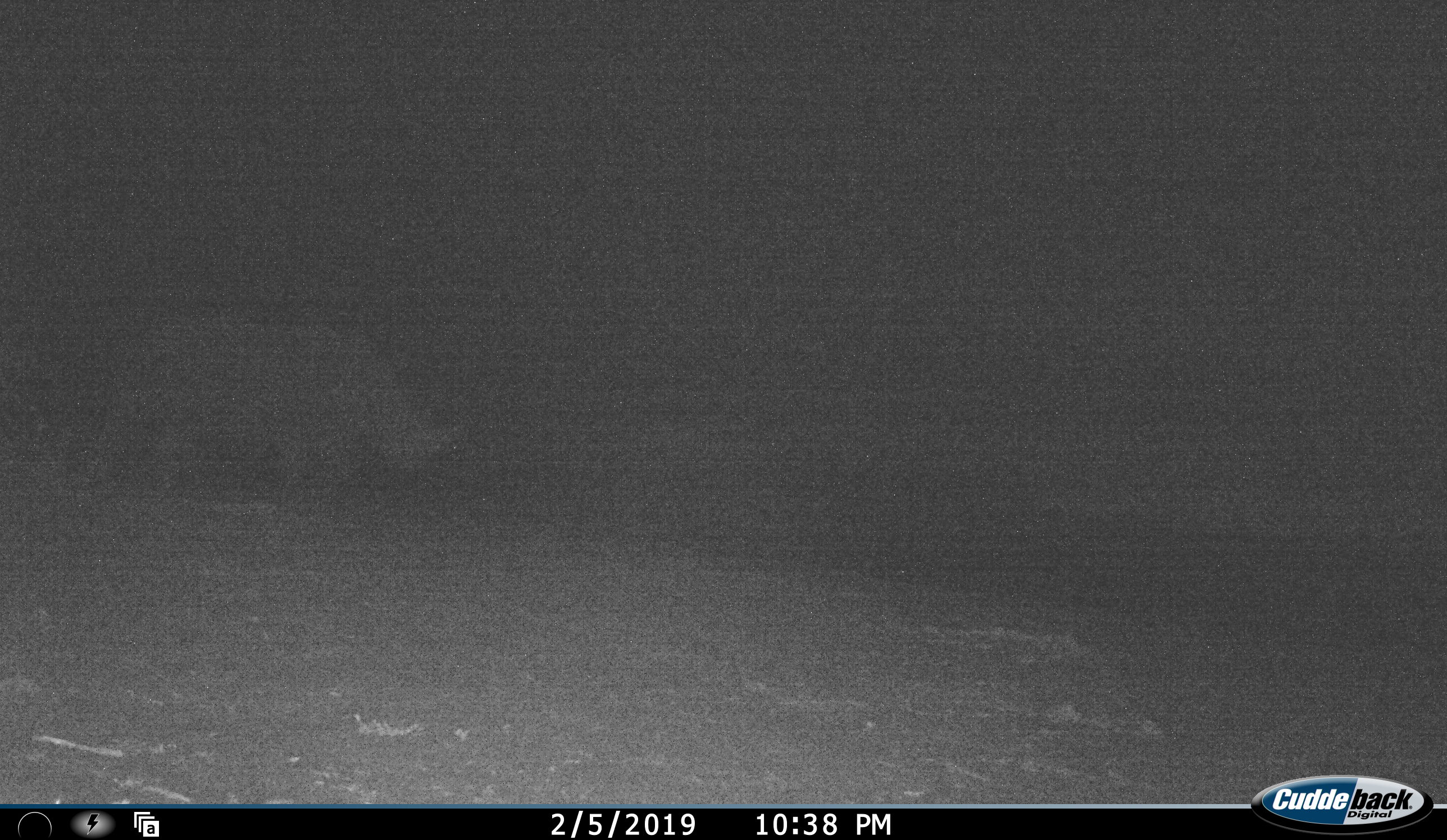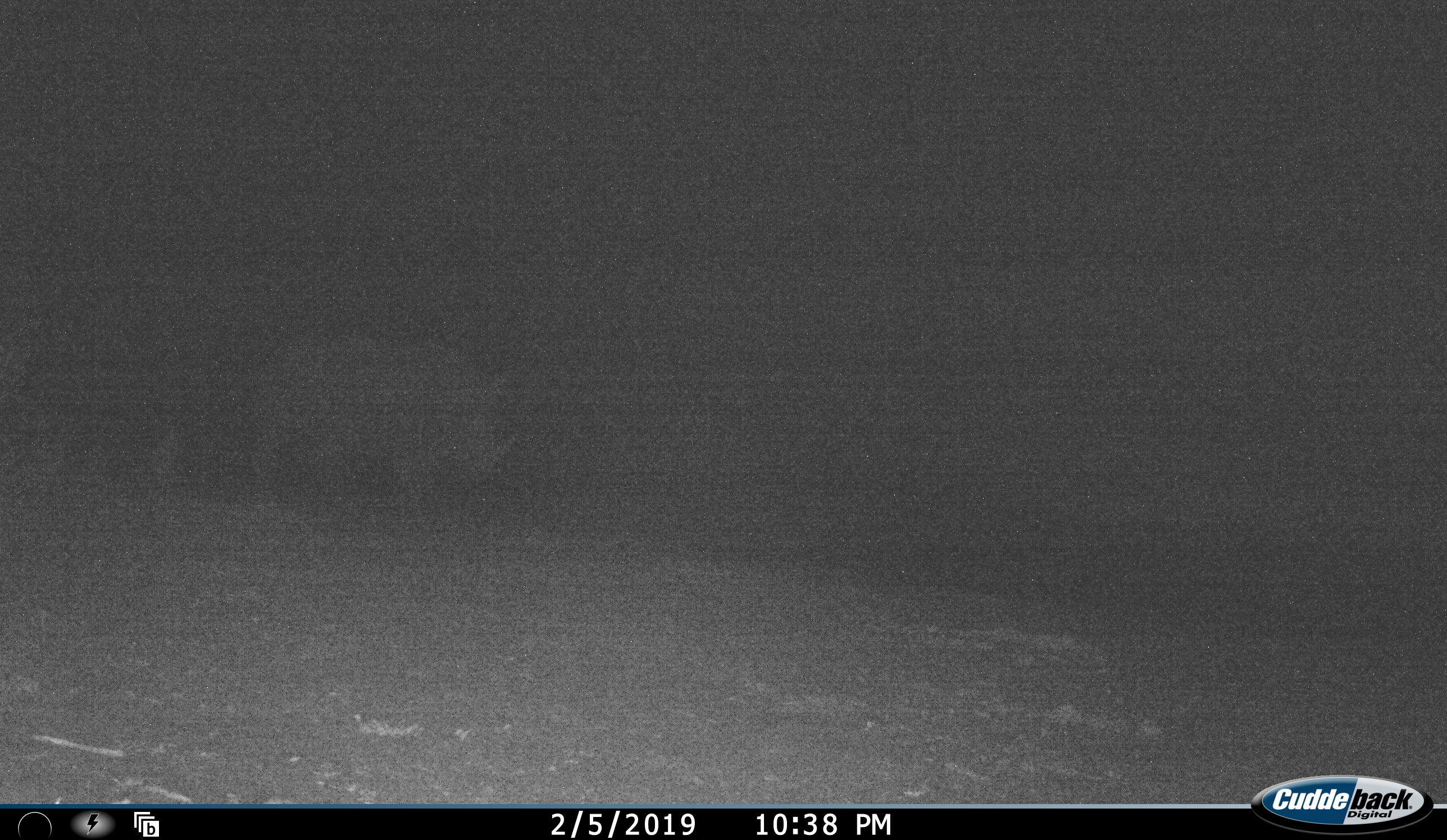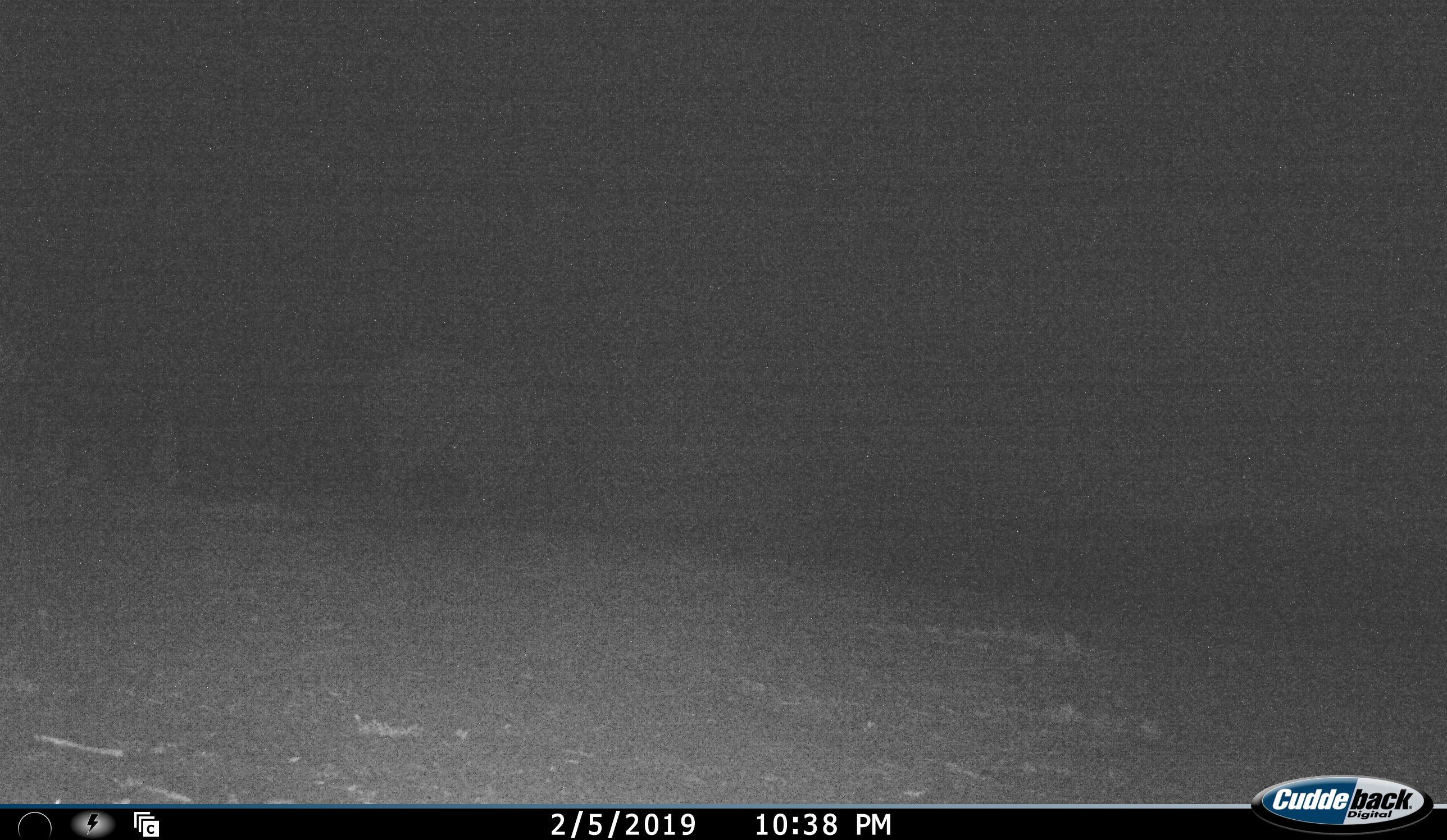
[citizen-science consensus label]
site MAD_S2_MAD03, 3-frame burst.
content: unidentified animal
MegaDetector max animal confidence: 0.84